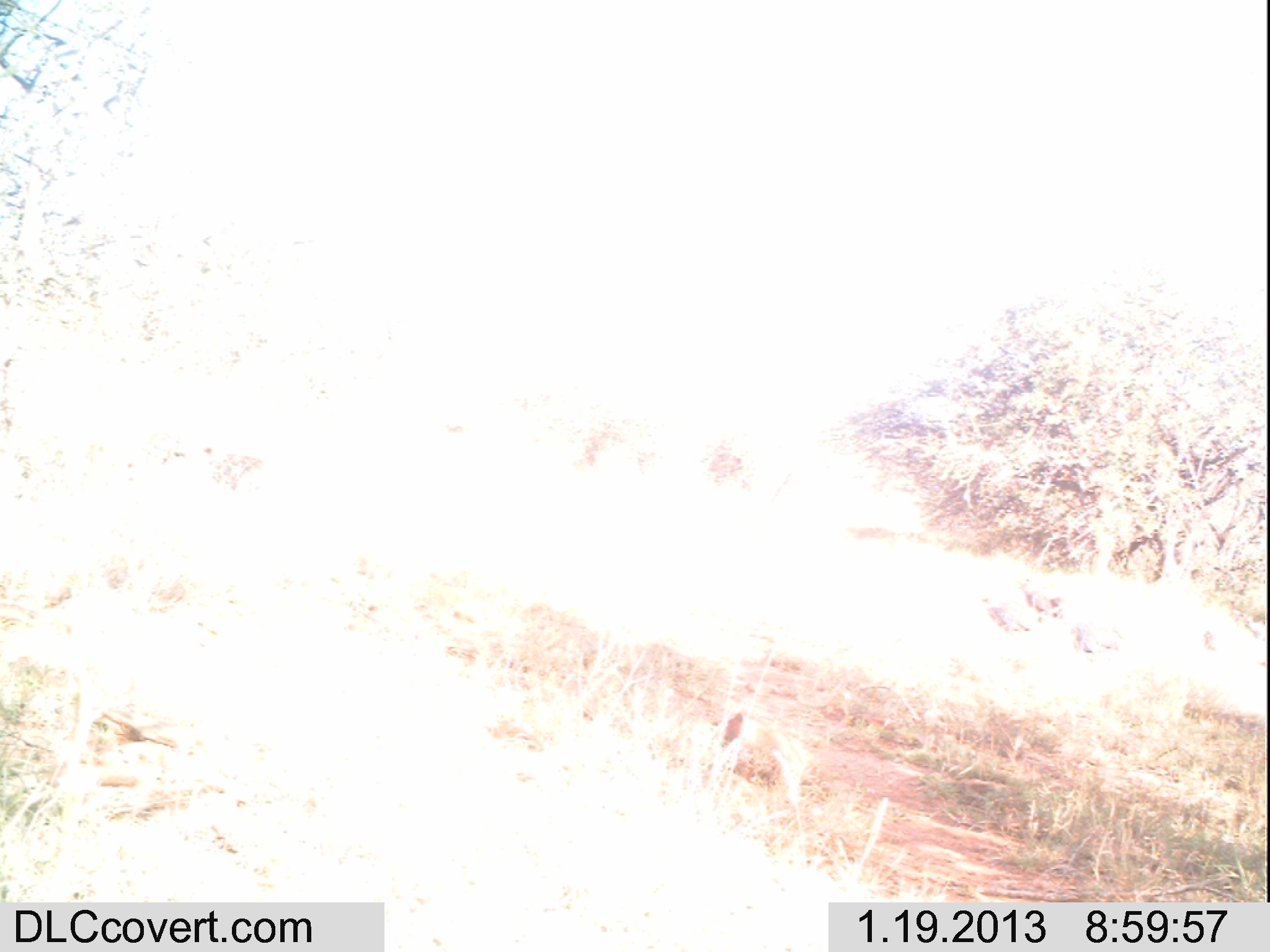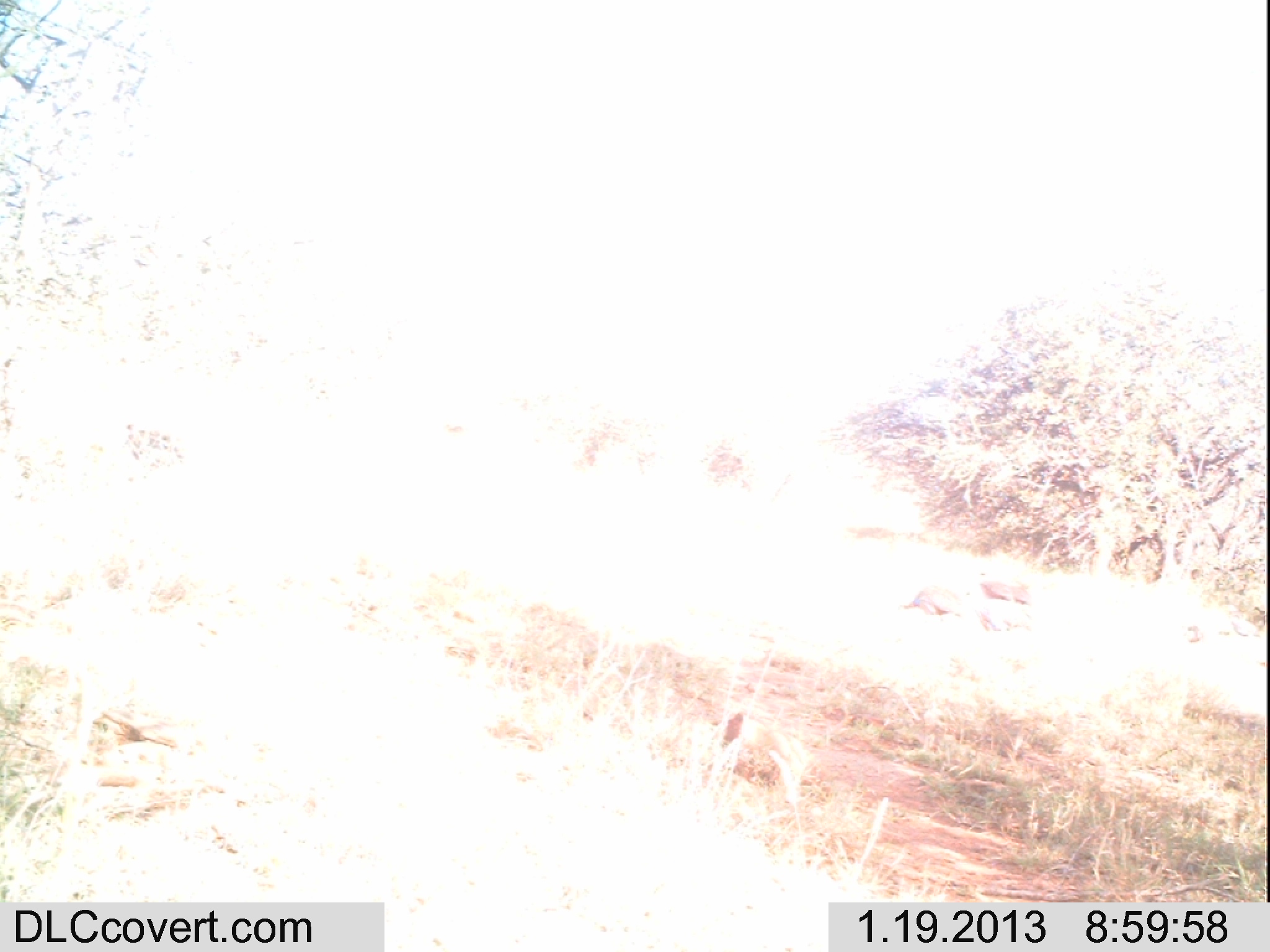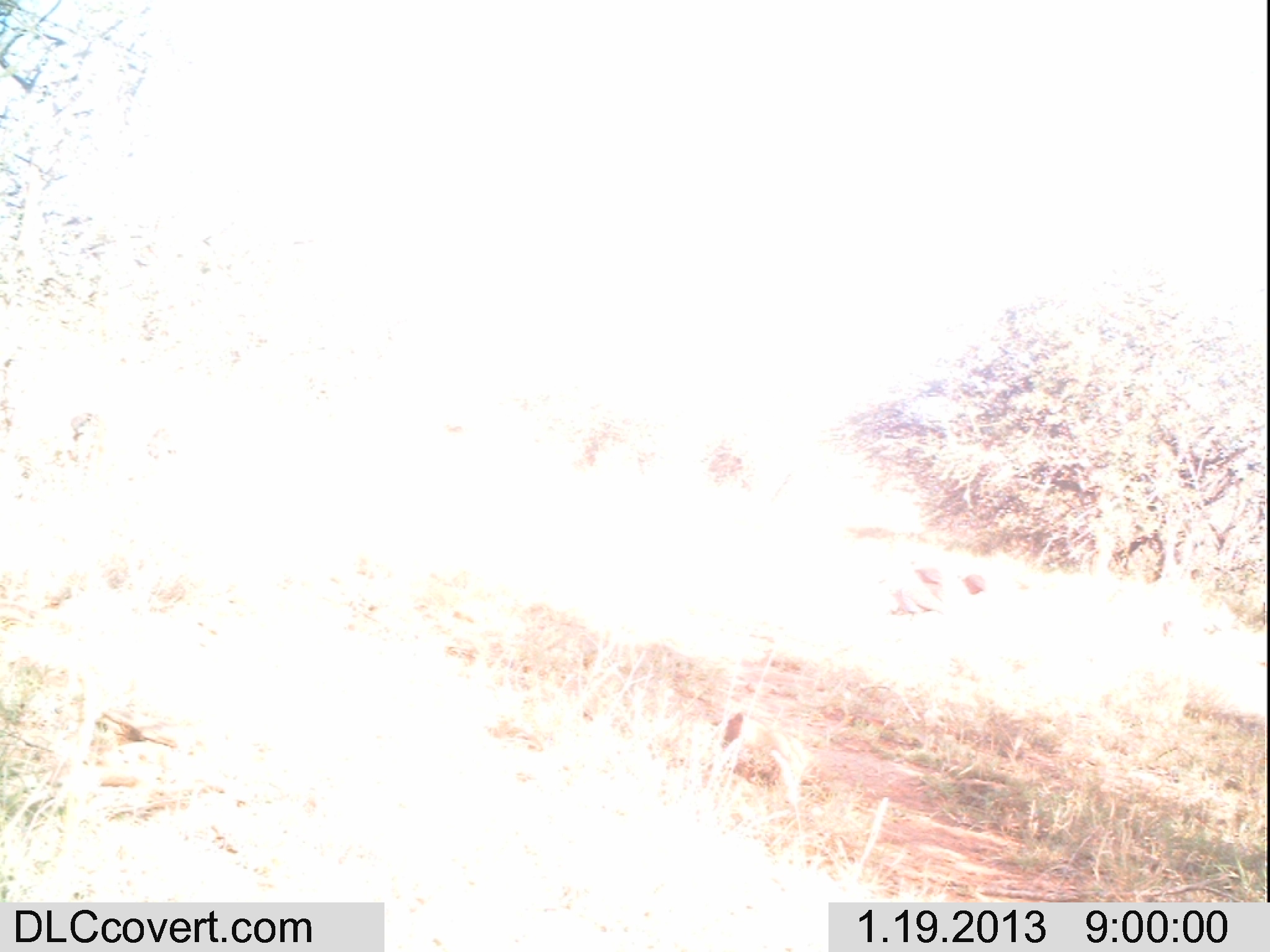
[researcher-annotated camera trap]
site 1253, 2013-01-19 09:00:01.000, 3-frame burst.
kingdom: Animalia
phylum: Chordata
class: Aves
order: Galliformes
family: Numididae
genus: Acryllium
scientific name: Acryllium vulturinum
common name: vulturine guineafowl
Acryllium vulturinum (vulturine guineafowl), count 4.